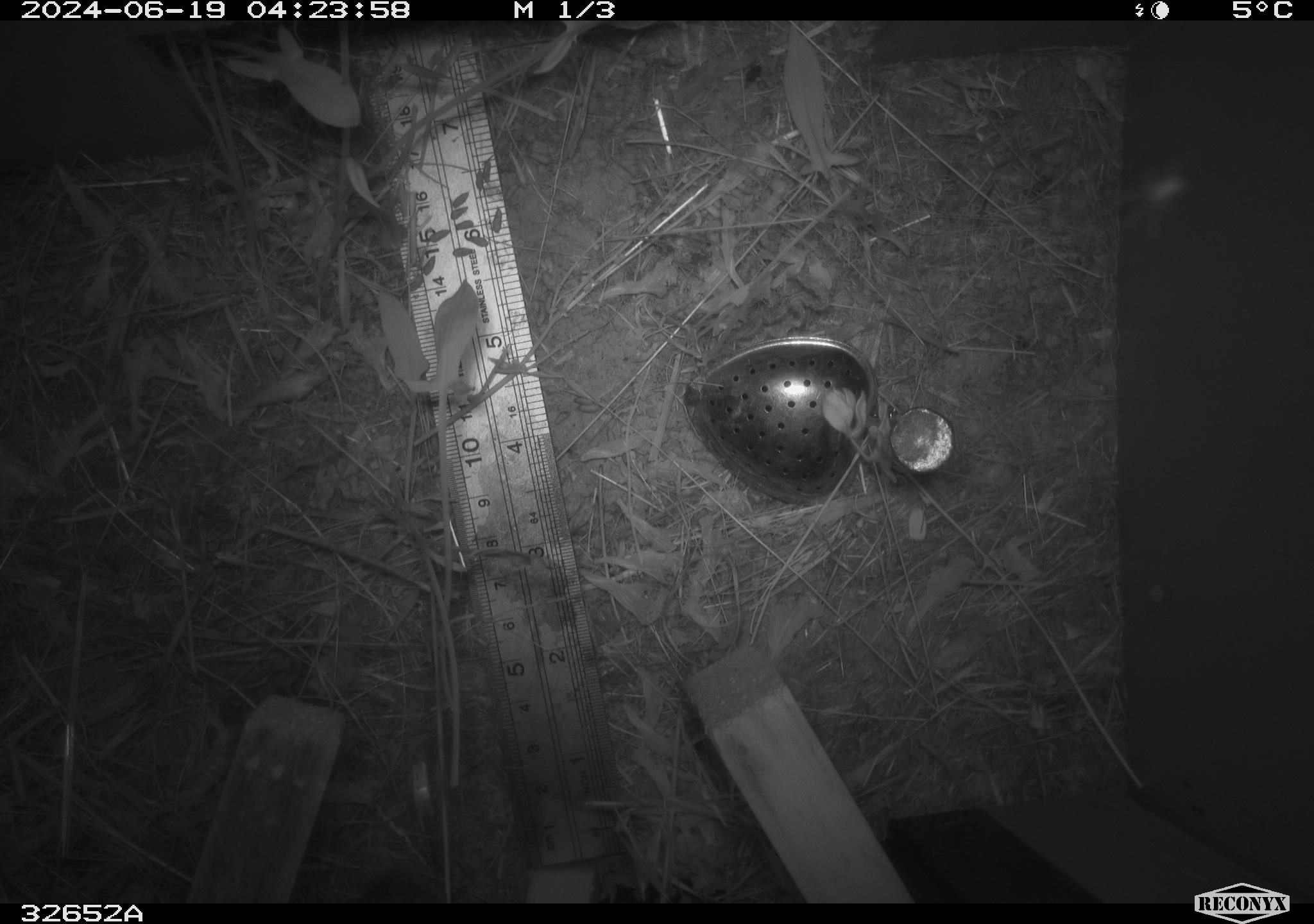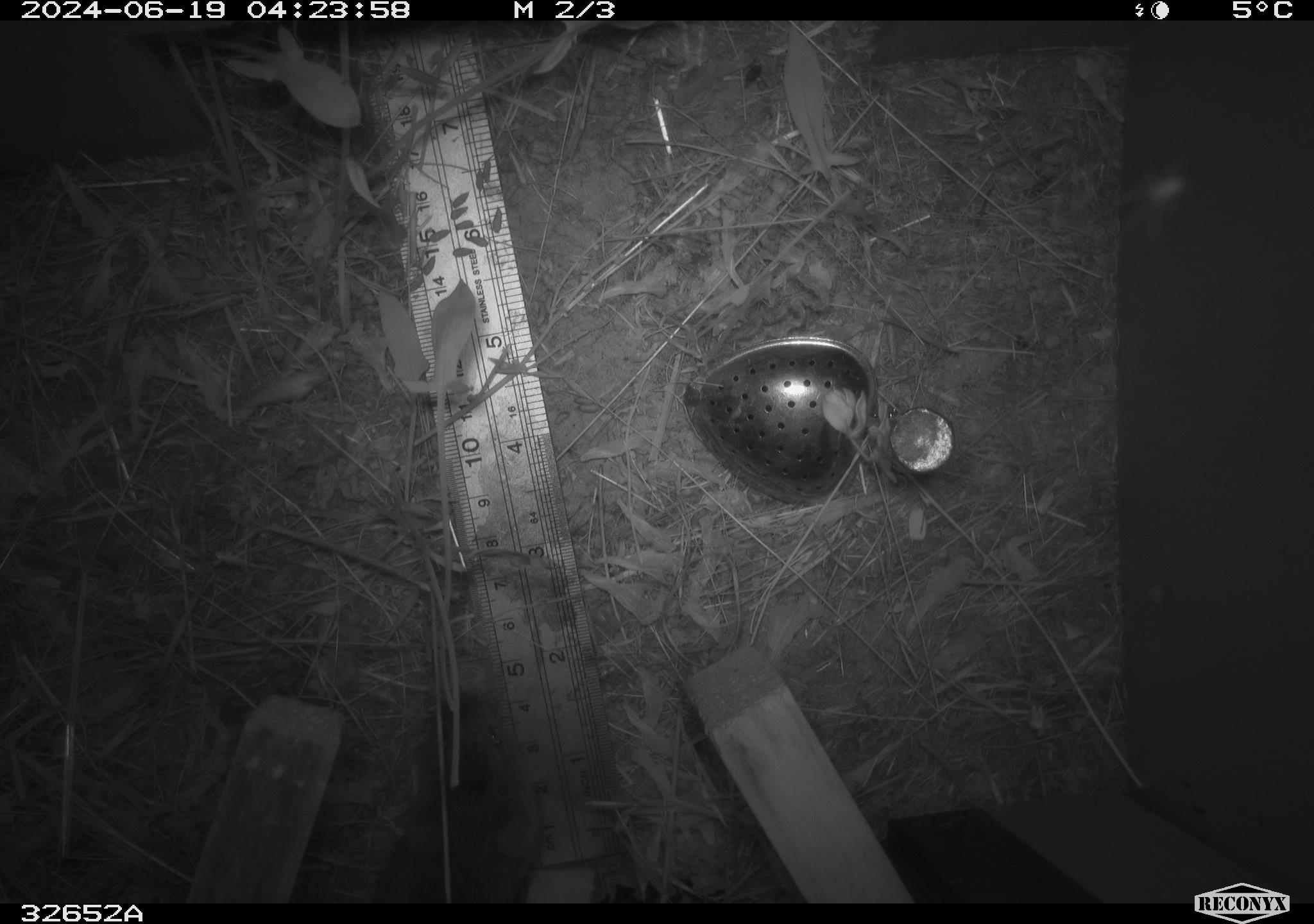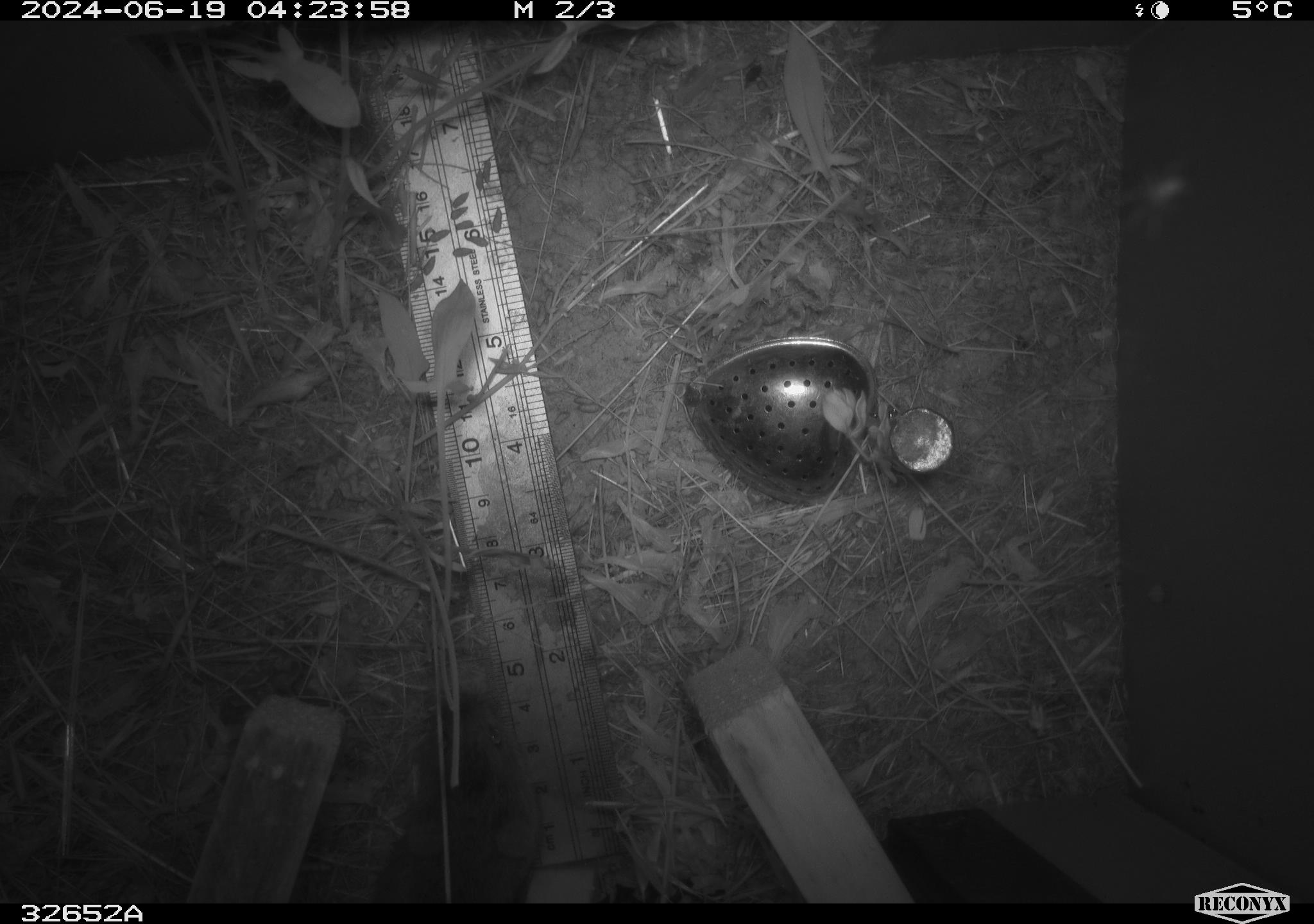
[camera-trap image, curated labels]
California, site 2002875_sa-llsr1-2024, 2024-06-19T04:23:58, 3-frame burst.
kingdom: Animalia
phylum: Chordata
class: Mammalia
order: Rodentia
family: Cricetidae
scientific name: Arvicolinae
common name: voles, lemmings, and muskrats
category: arvicolinae subfamily